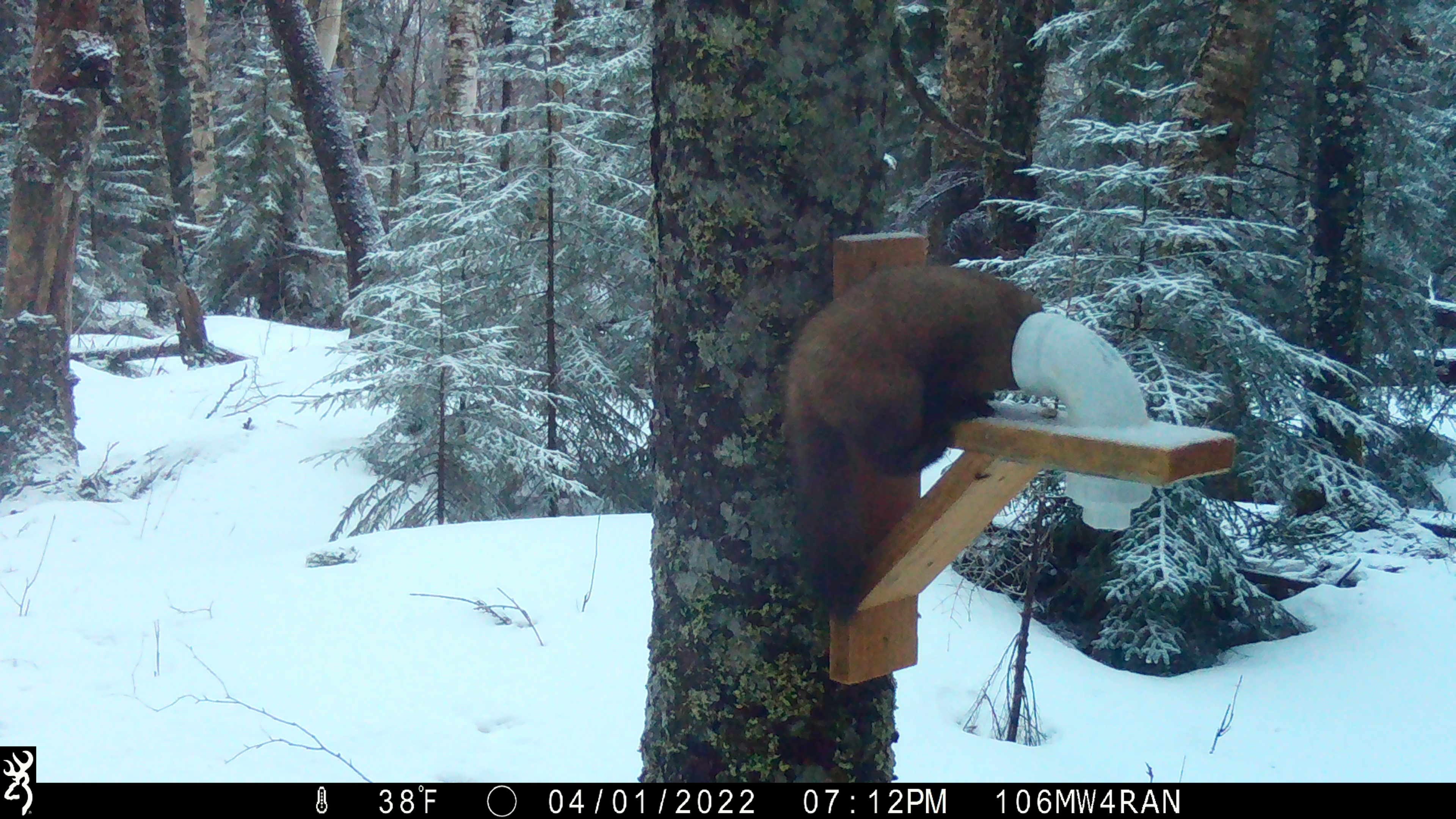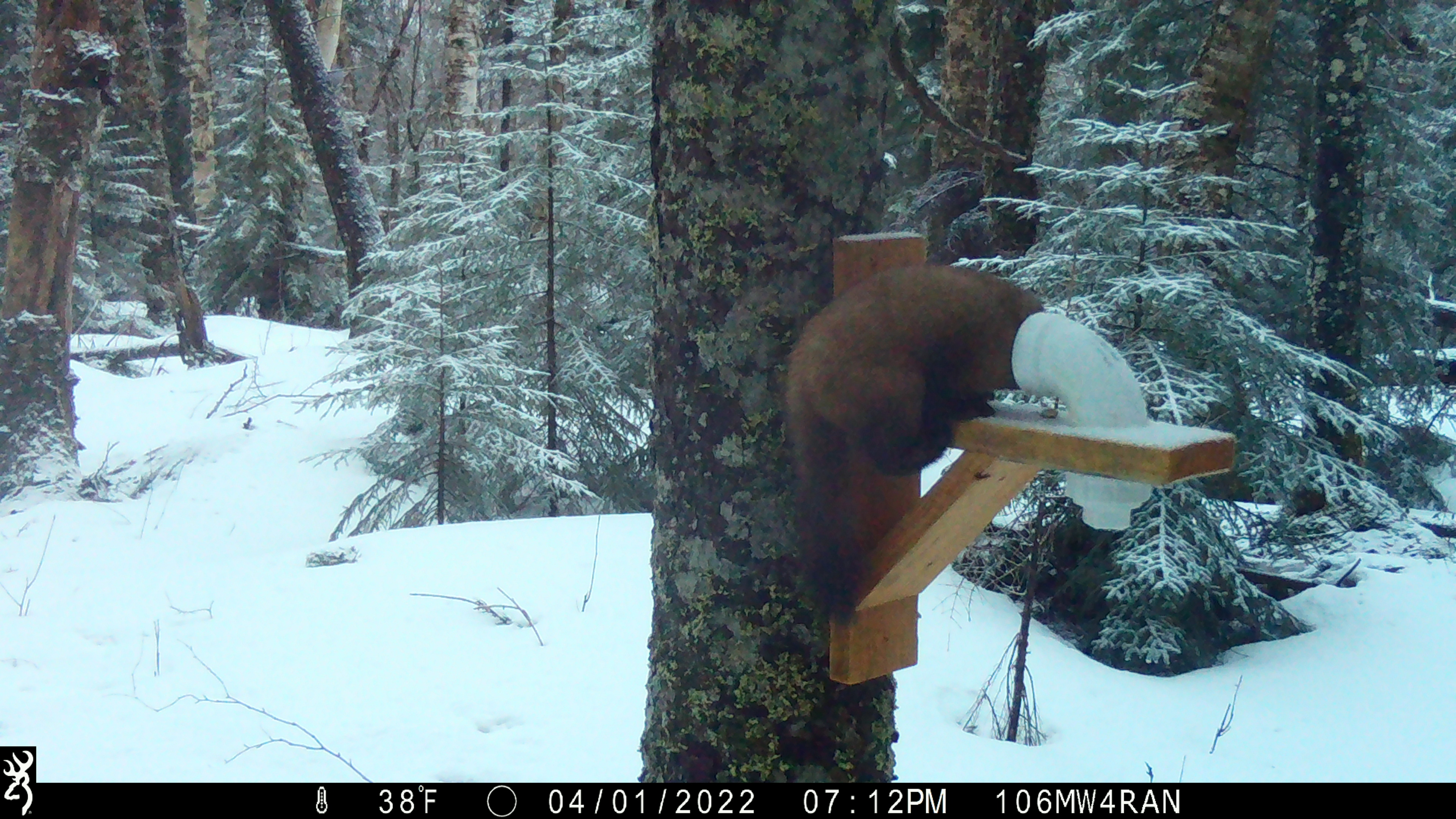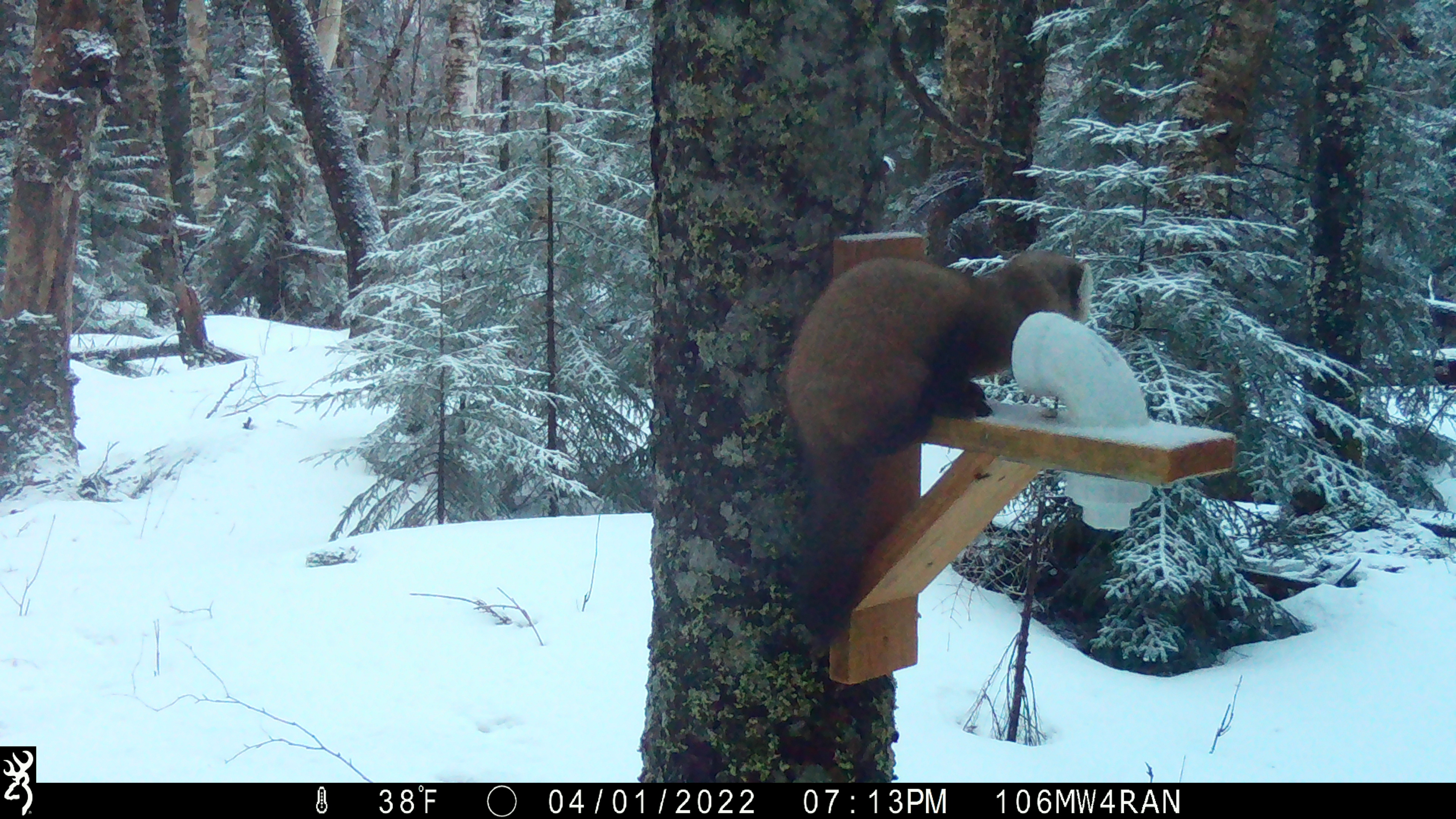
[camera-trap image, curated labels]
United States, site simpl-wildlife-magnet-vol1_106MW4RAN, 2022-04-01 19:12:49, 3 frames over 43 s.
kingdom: Animalia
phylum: Chordata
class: Mammalia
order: Carnivora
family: Mustelidae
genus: Martes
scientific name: Martes americana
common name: american marten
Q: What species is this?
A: American marten (Martes americana).